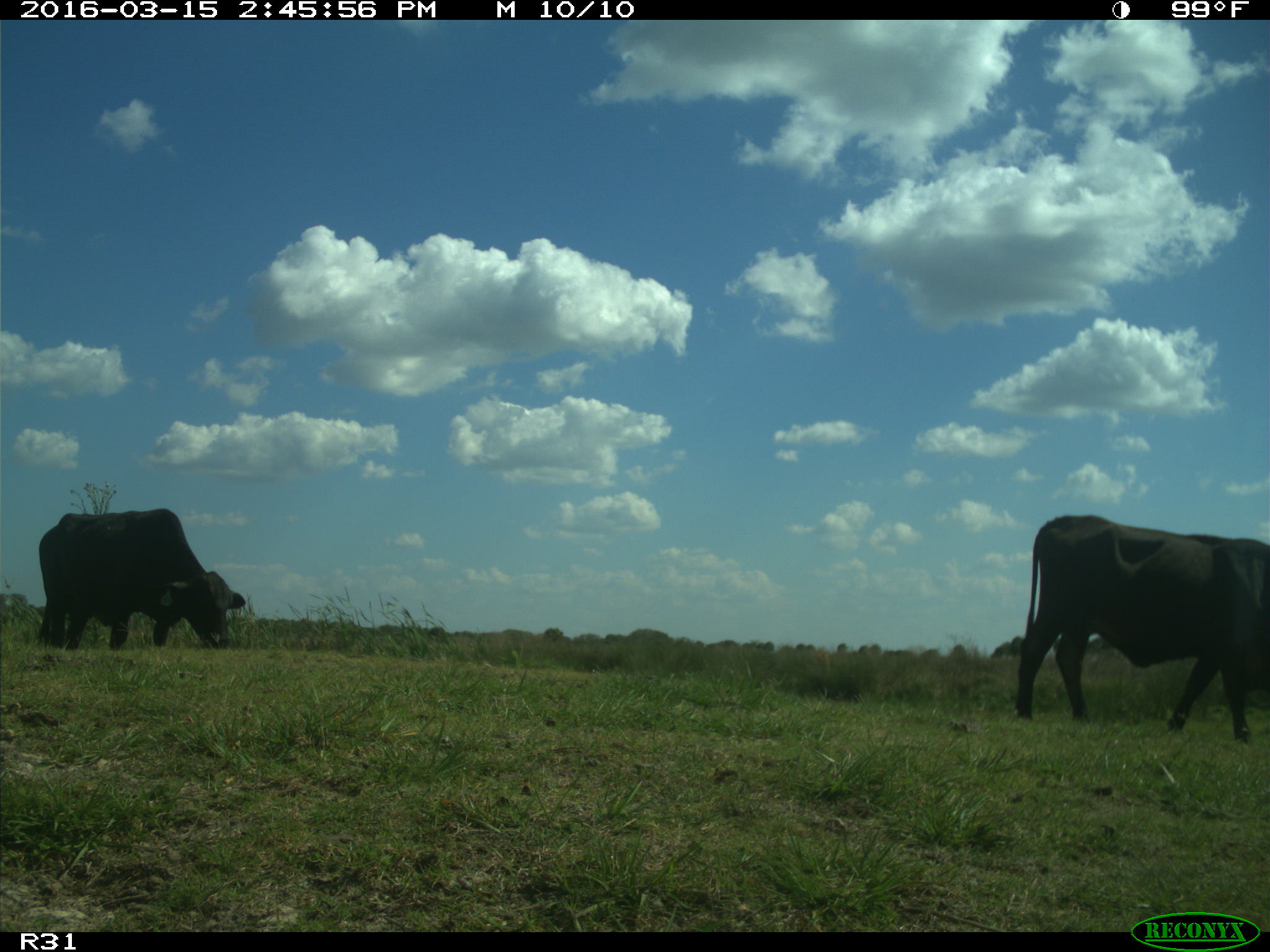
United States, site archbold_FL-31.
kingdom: Animalia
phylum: Chordata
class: Mammalia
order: Artiodactyla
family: Bovidae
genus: Bos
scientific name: Bos taurus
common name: domestic cow